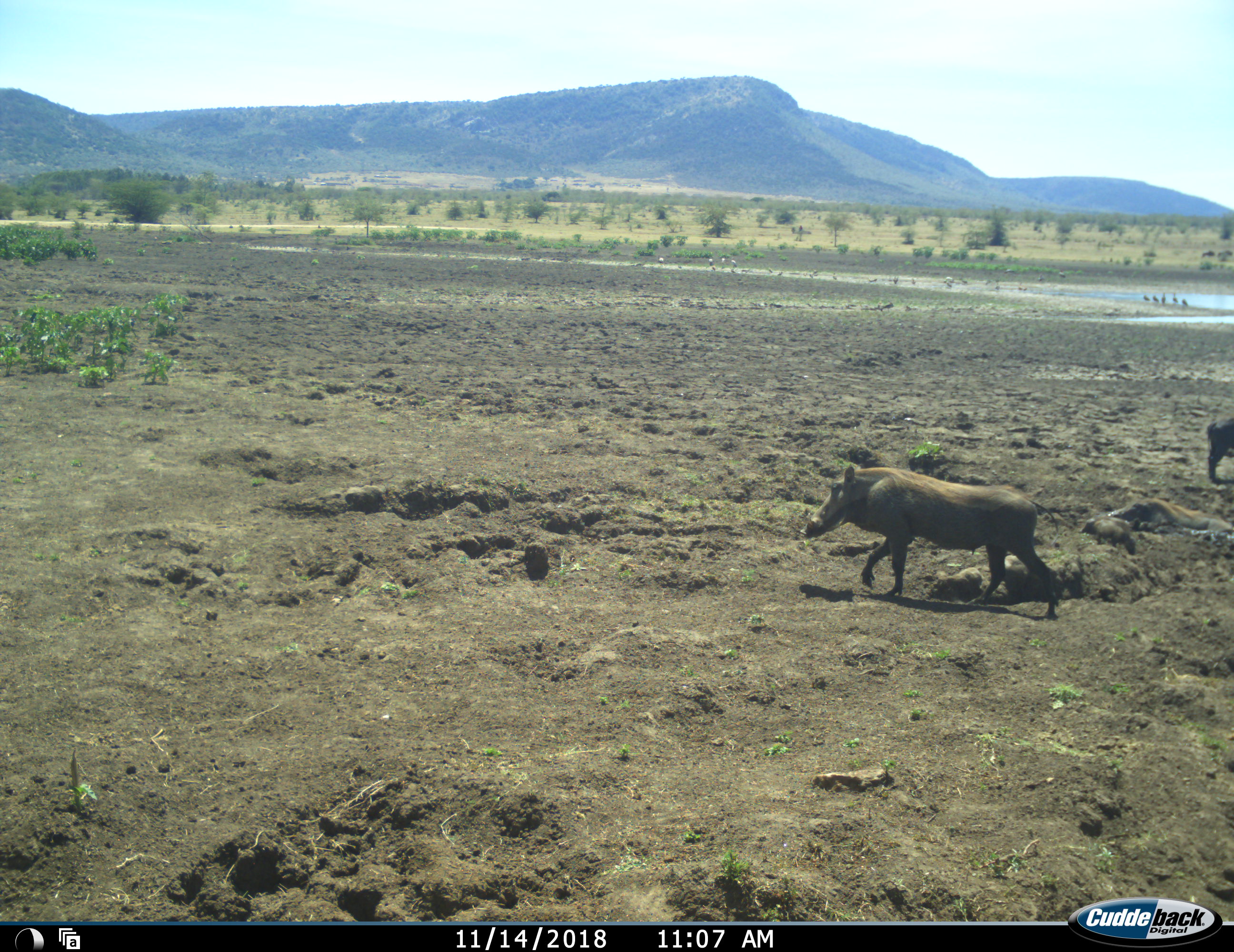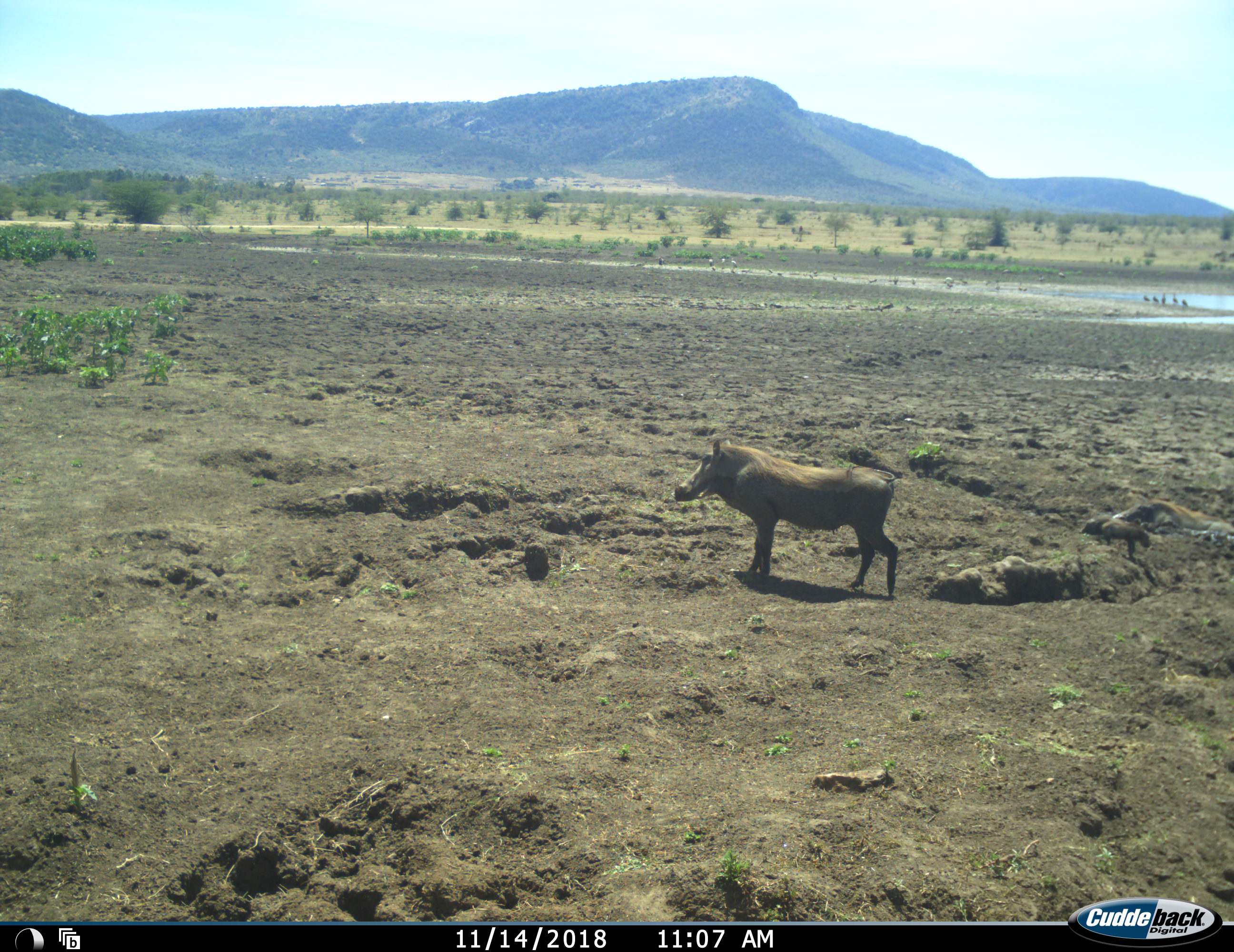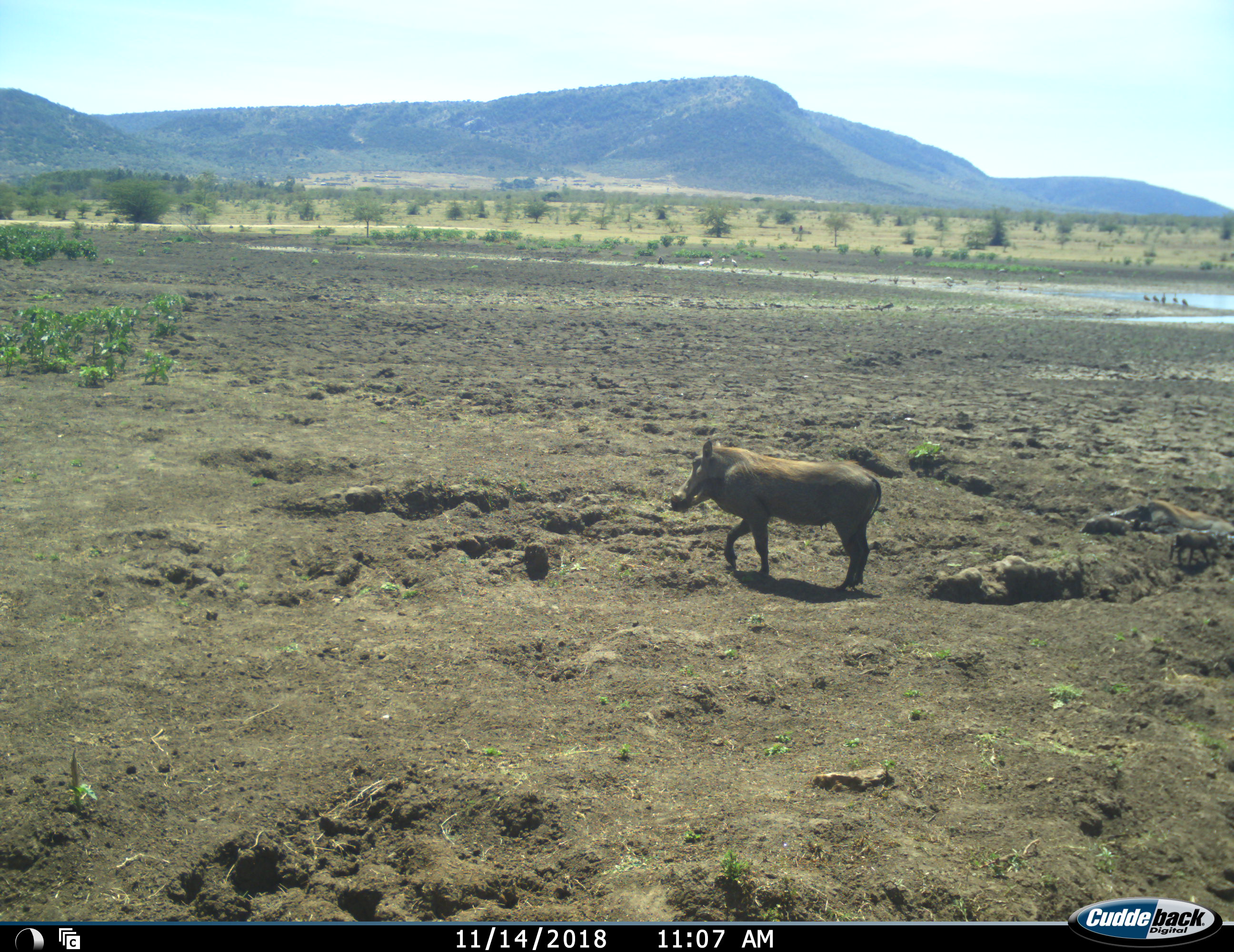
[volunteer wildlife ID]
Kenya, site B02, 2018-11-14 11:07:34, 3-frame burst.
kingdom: Animalia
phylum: Chordata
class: Aves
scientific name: Aves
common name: bird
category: birdother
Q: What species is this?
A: Birdother (bird) (Aves).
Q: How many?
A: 11-50.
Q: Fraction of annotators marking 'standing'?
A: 100%.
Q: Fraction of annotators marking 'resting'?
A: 20%.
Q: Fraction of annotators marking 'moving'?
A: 20%.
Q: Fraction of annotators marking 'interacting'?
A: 20%.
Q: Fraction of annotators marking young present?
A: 0%.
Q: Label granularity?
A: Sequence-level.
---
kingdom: Animalia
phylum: Chordata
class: Mammalia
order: Artiodactyla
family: Suidae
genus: Phacochoerus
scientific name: Phacochoerus africanus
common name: warthog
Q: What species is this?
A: Warthog (Phacochoerus africanus).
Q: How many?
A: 4.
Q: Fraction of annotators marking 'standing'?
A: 50%.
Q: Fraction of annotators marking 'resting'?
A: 40%.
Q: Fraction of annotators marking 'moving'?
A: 100%.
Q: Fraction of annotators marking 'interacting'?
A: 10%.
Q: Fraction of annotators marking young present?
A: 90%.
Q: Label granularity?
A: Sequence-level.